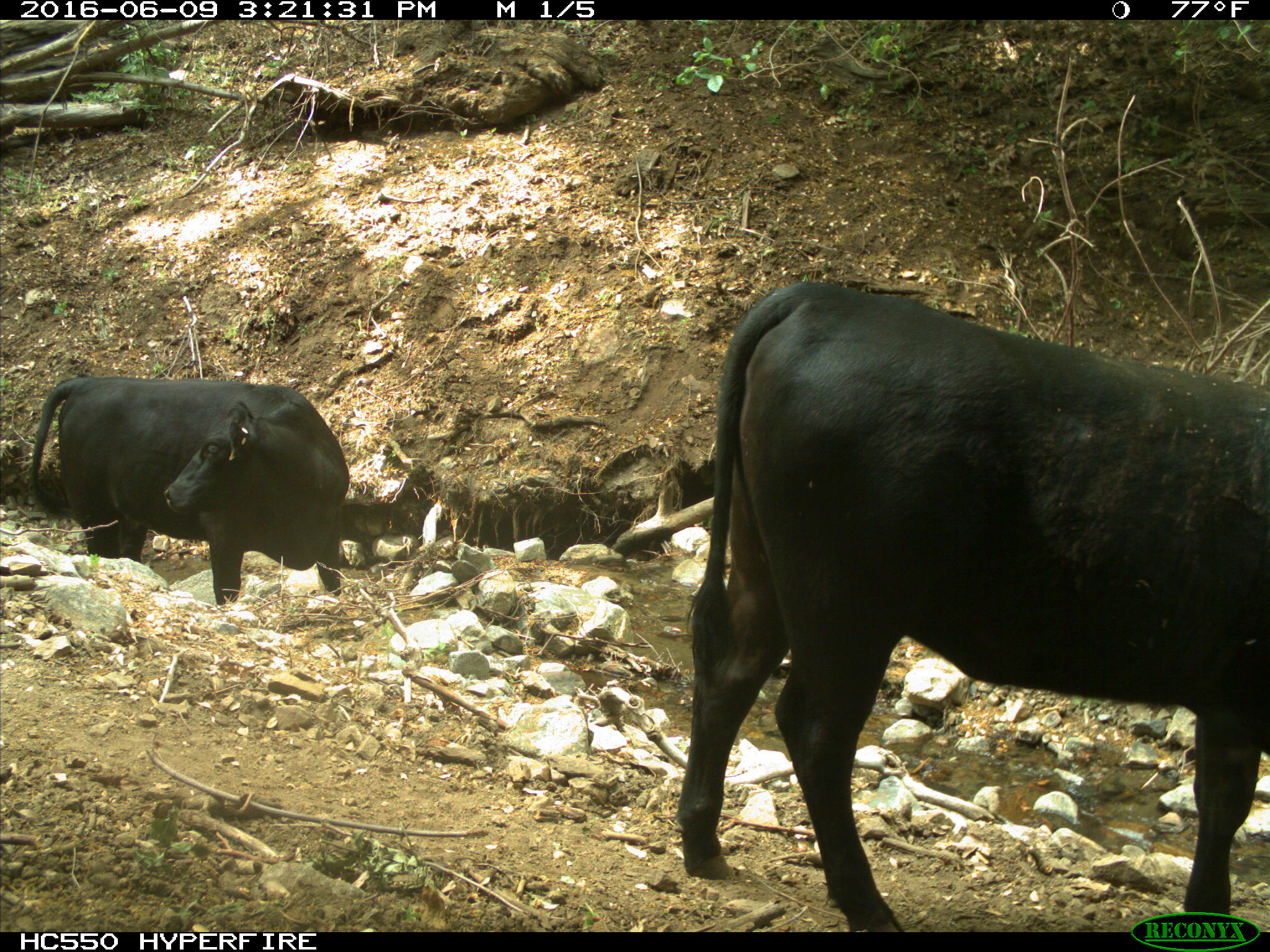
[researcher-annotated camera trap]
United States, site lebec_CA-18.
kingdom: Animalia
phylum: Chordata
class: Mammalia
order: Artiodactyla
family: Bovidae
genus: Bos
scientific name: Bos taurus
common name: domestic cow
Bos taurus (domestic cow).